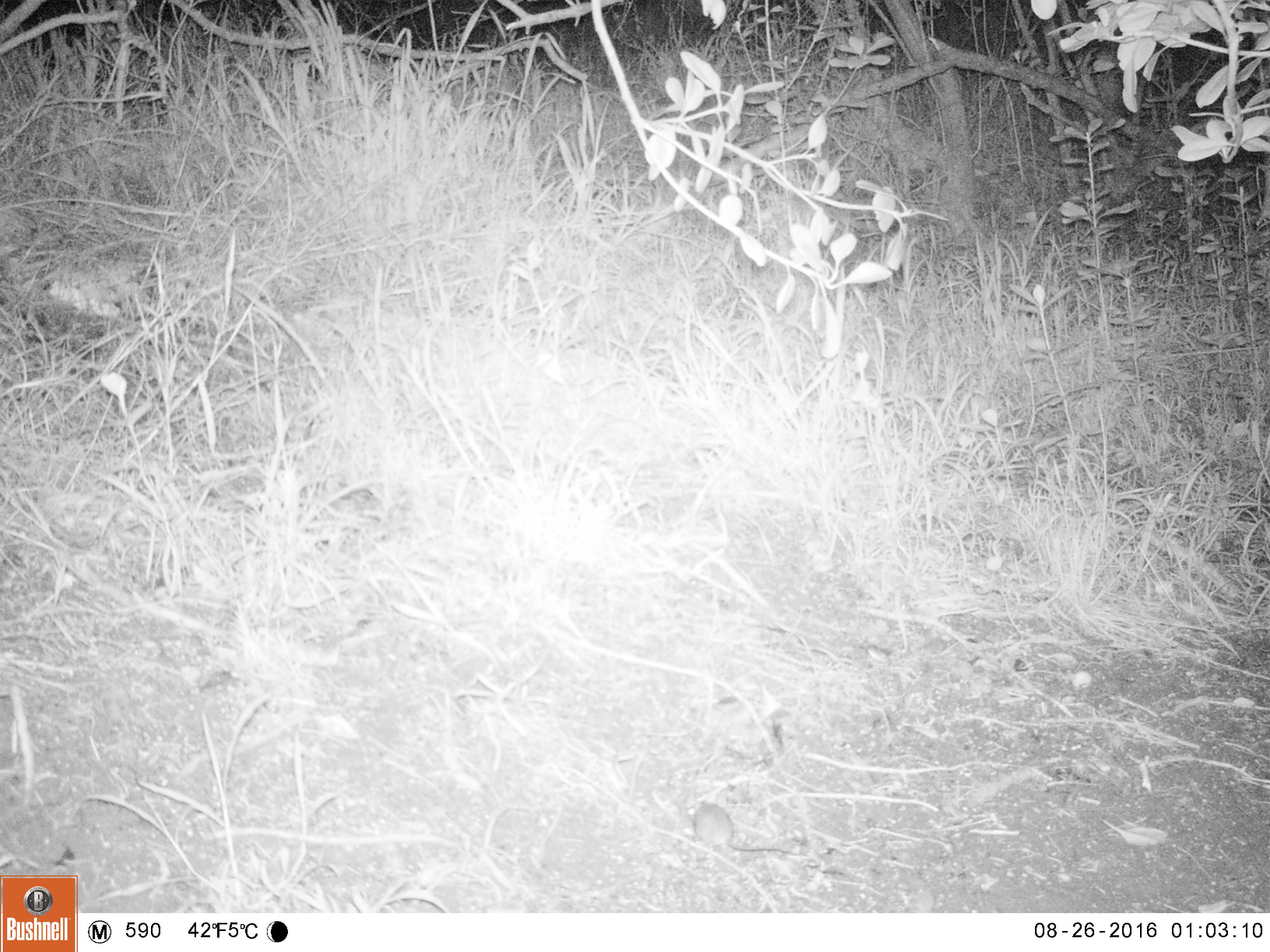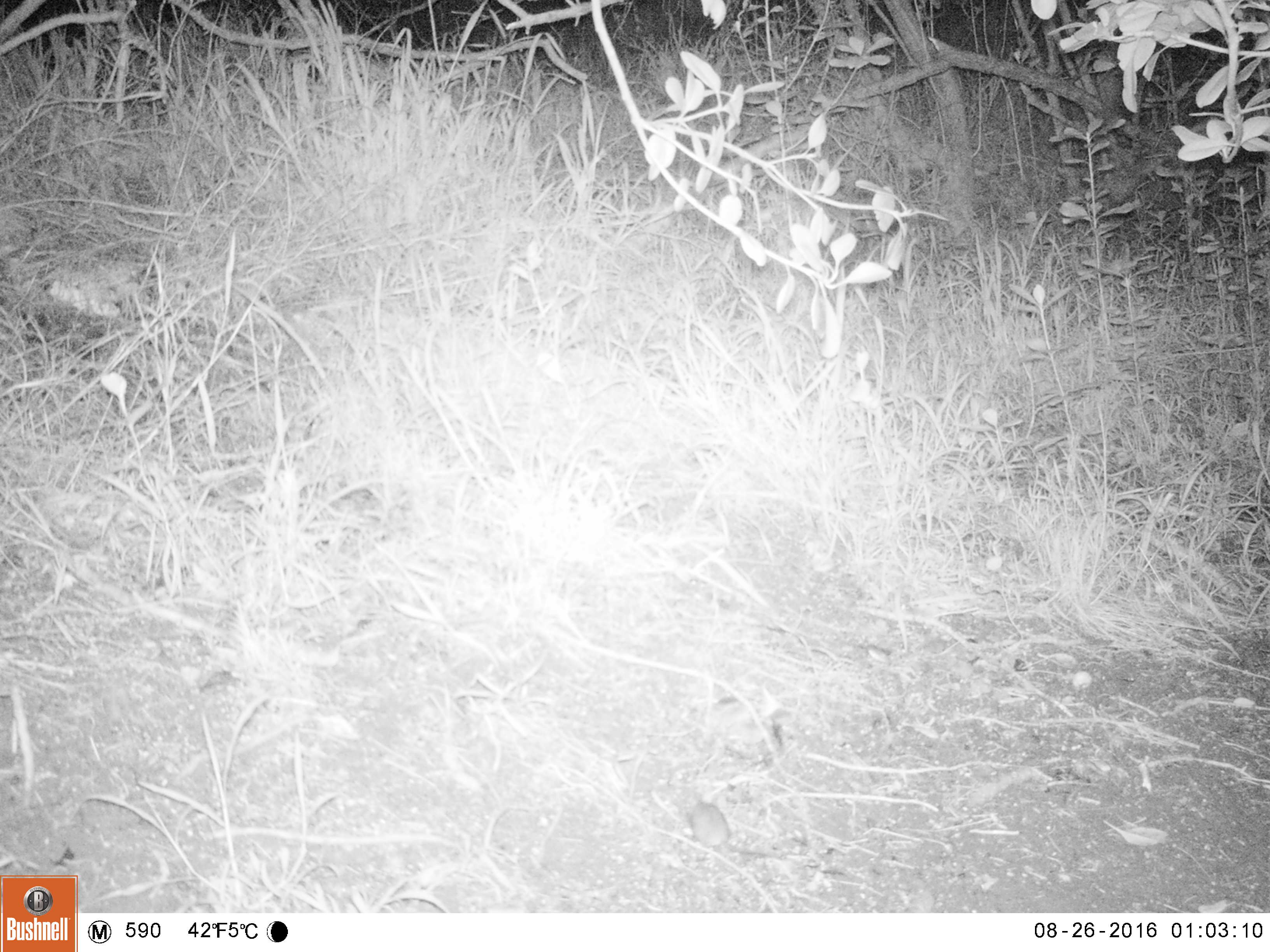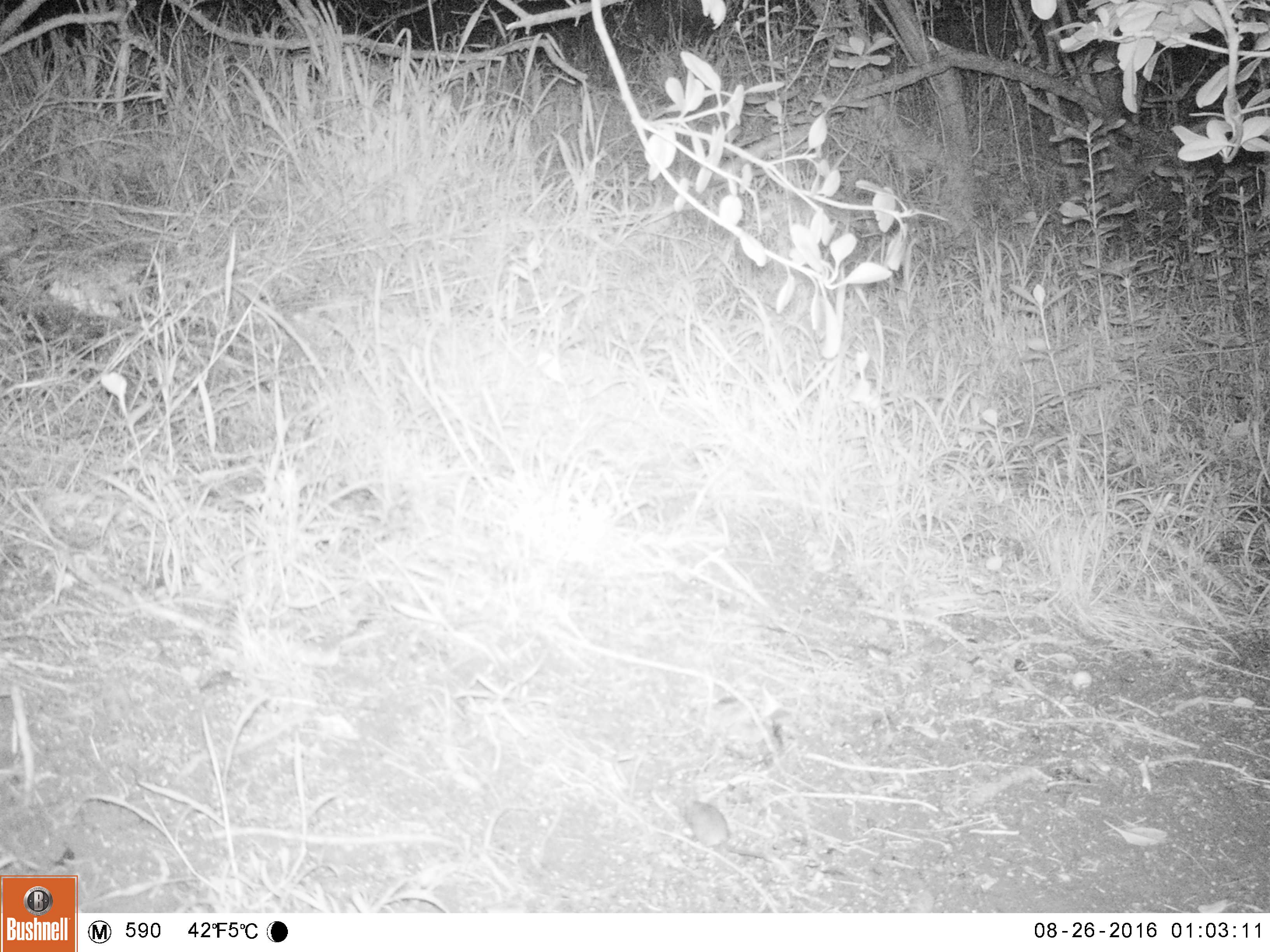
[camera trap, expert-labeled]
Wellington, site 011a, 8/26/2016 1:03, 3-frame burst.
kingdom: Animalia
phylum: Chordata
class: Mammalia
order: Rodentia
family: Muridae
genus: Mus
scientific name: Mus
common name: mouse